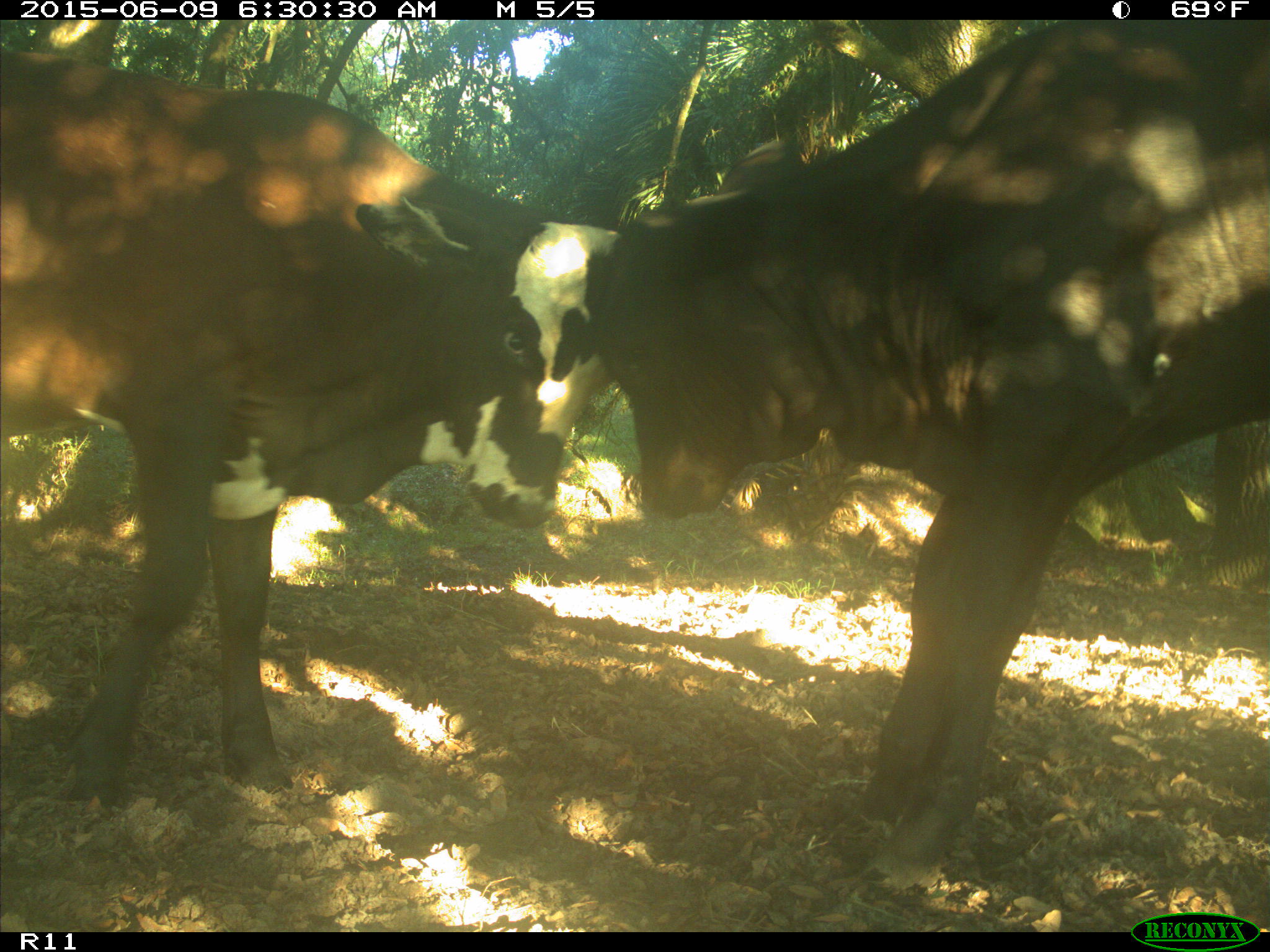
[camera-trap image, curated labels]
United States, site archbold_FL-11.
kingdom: Animalia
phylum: Chordata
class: Mammalia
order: Artiodactyla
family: Bovidae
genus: Bos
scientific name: Bos taurus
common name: domestic cow